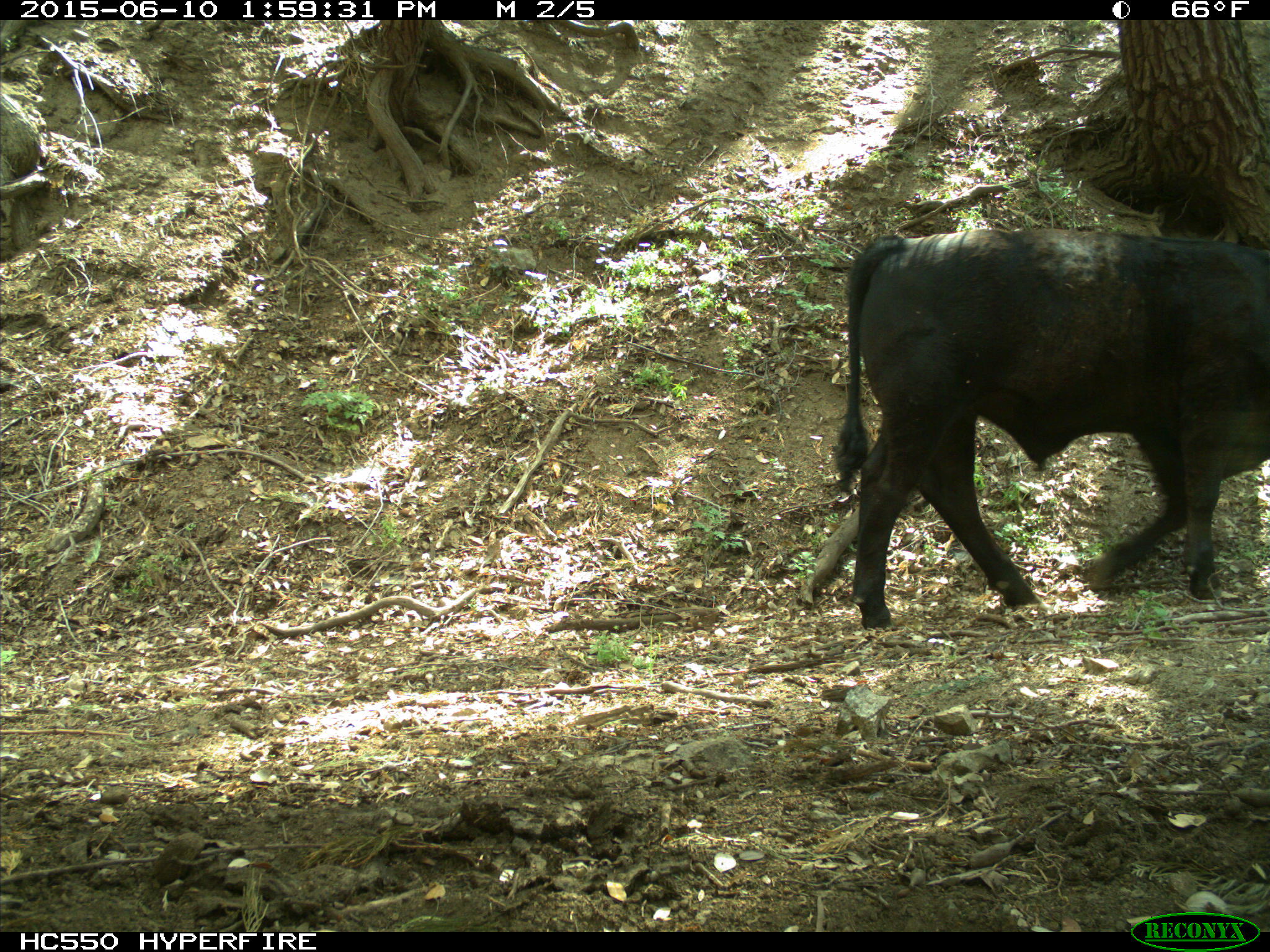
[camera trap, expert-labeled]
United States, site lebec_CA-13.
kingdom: Animalia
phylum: Chordata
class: Mammalia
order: Artiodactyla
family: Bovidae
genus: Bos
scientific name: Bos taurus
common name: domestic cow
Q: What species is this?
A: Bos taurus (domestic cow).